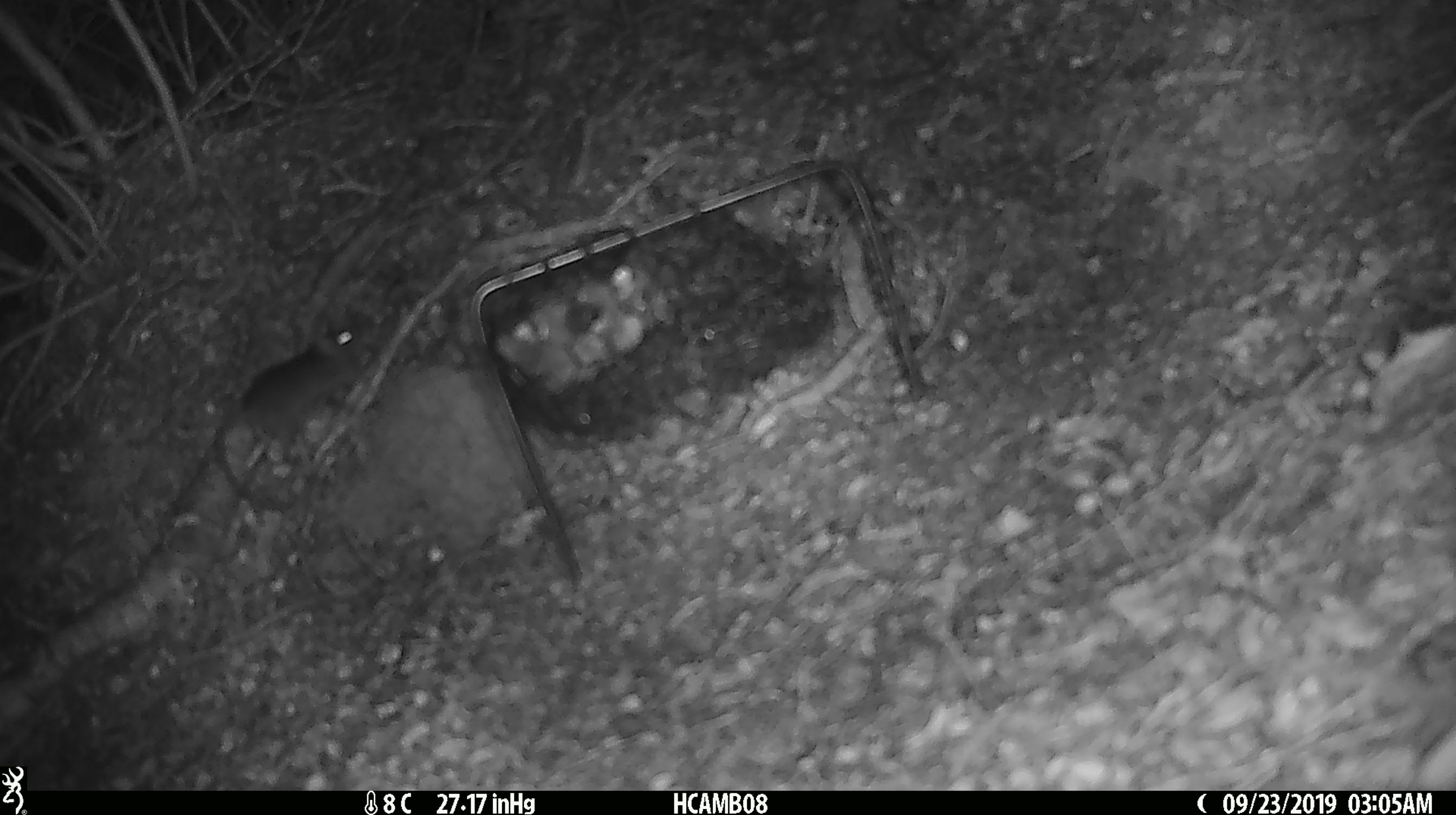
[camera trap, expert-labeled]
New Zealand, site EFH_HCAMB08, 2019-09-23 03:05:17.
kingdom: Animalia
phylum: Chordata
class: Mammalia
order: Rodentia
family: Muridae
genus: Mus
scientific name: Mus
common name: mouse